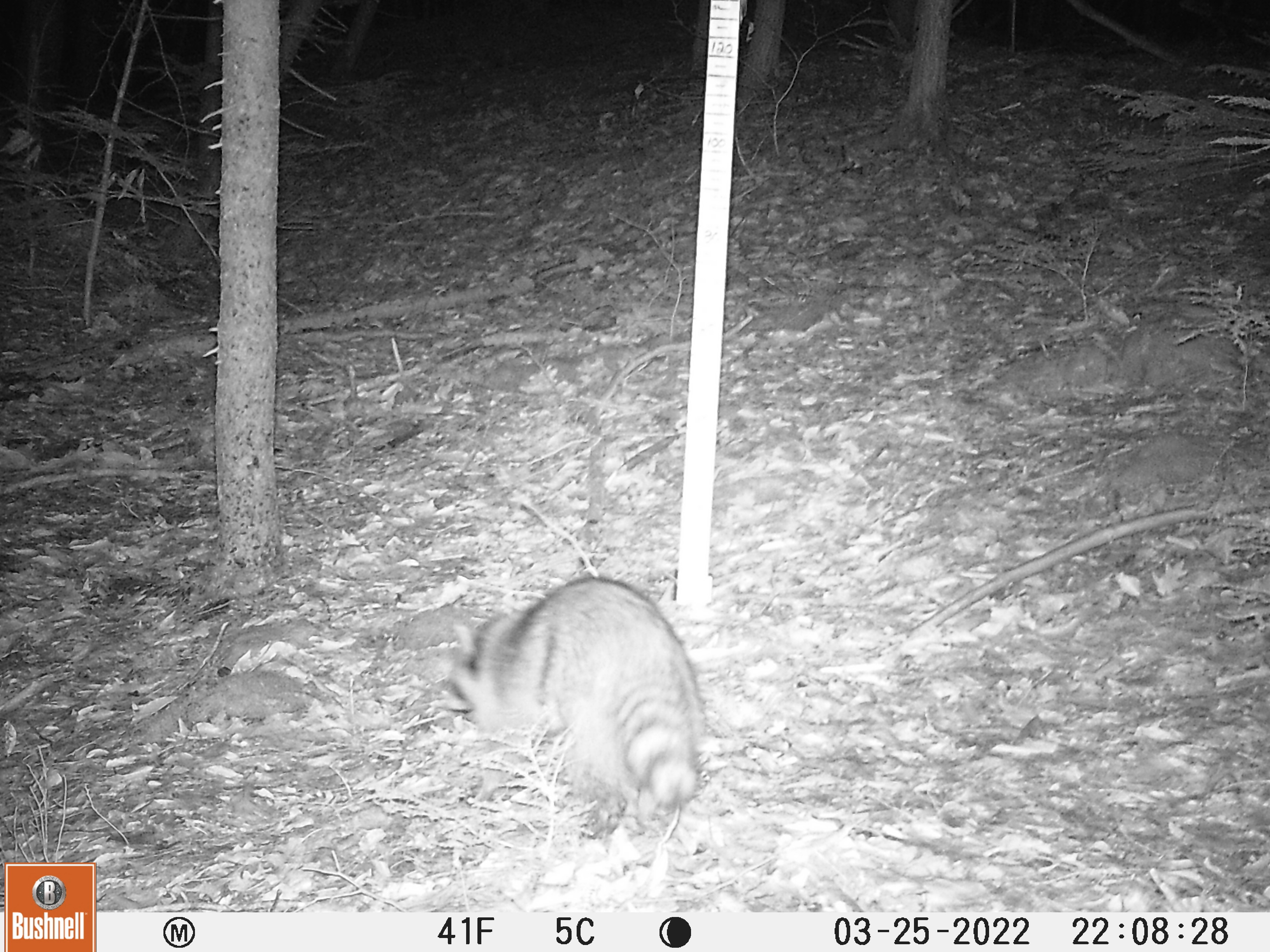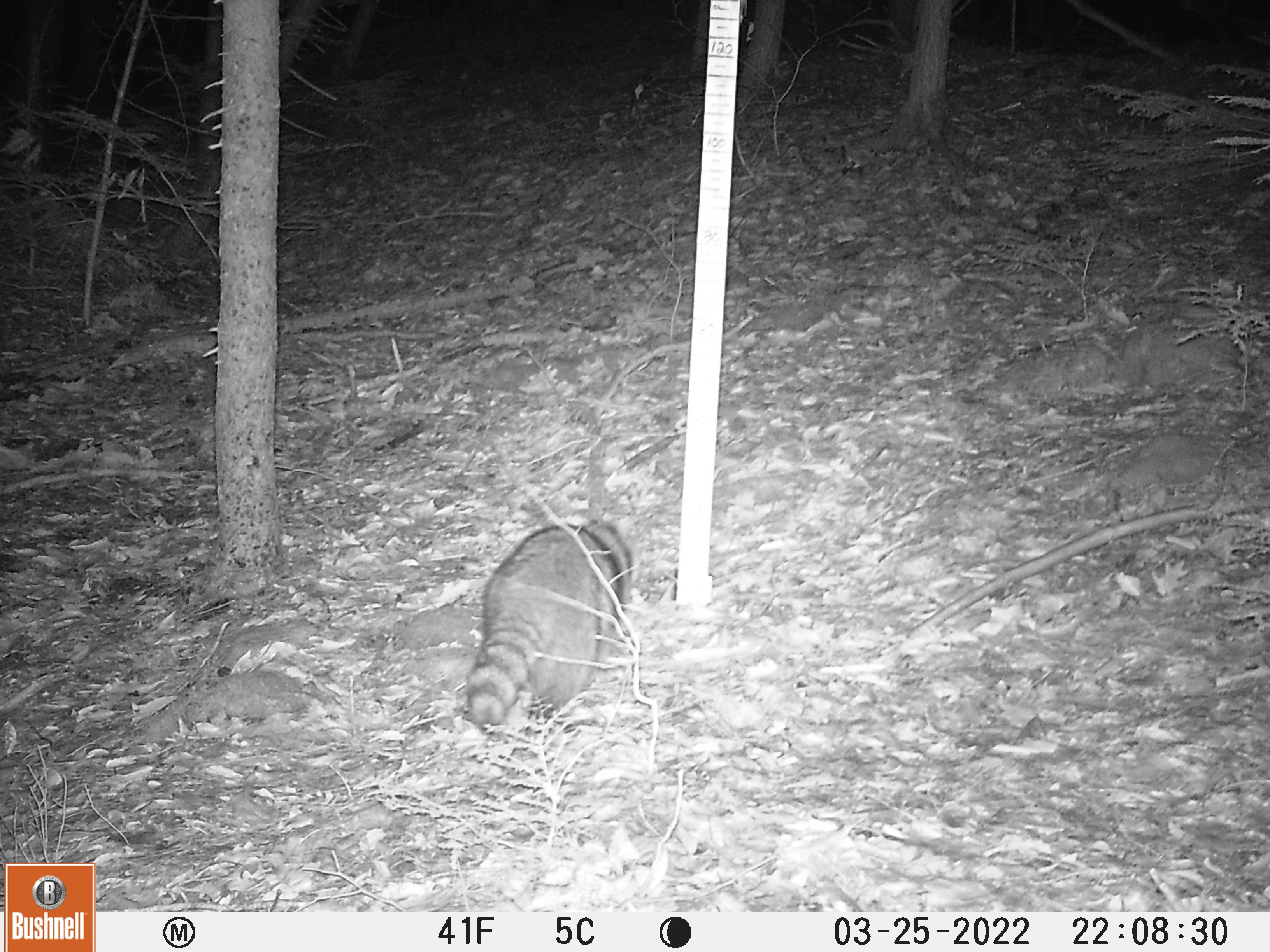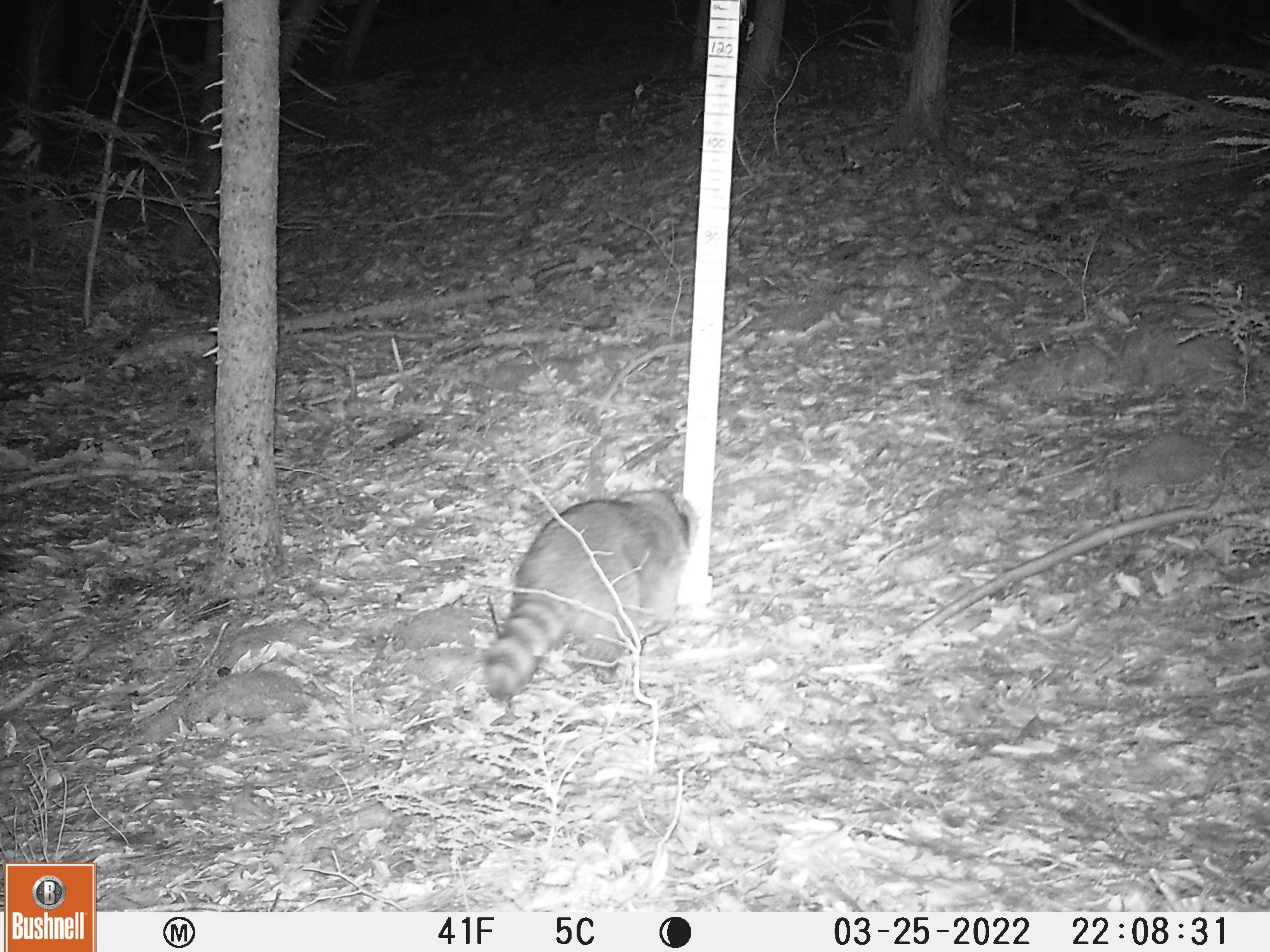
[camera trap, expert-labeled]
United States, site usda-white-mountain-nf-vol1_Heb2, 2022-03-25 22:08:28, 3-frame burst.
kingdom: Animalia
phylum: Chordata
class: Mammalia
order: Carnivora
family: Procyonidae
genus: Procyon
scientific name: Procyon lotor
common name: raccoon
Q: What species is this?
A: Raccoon (Procyon lotor).